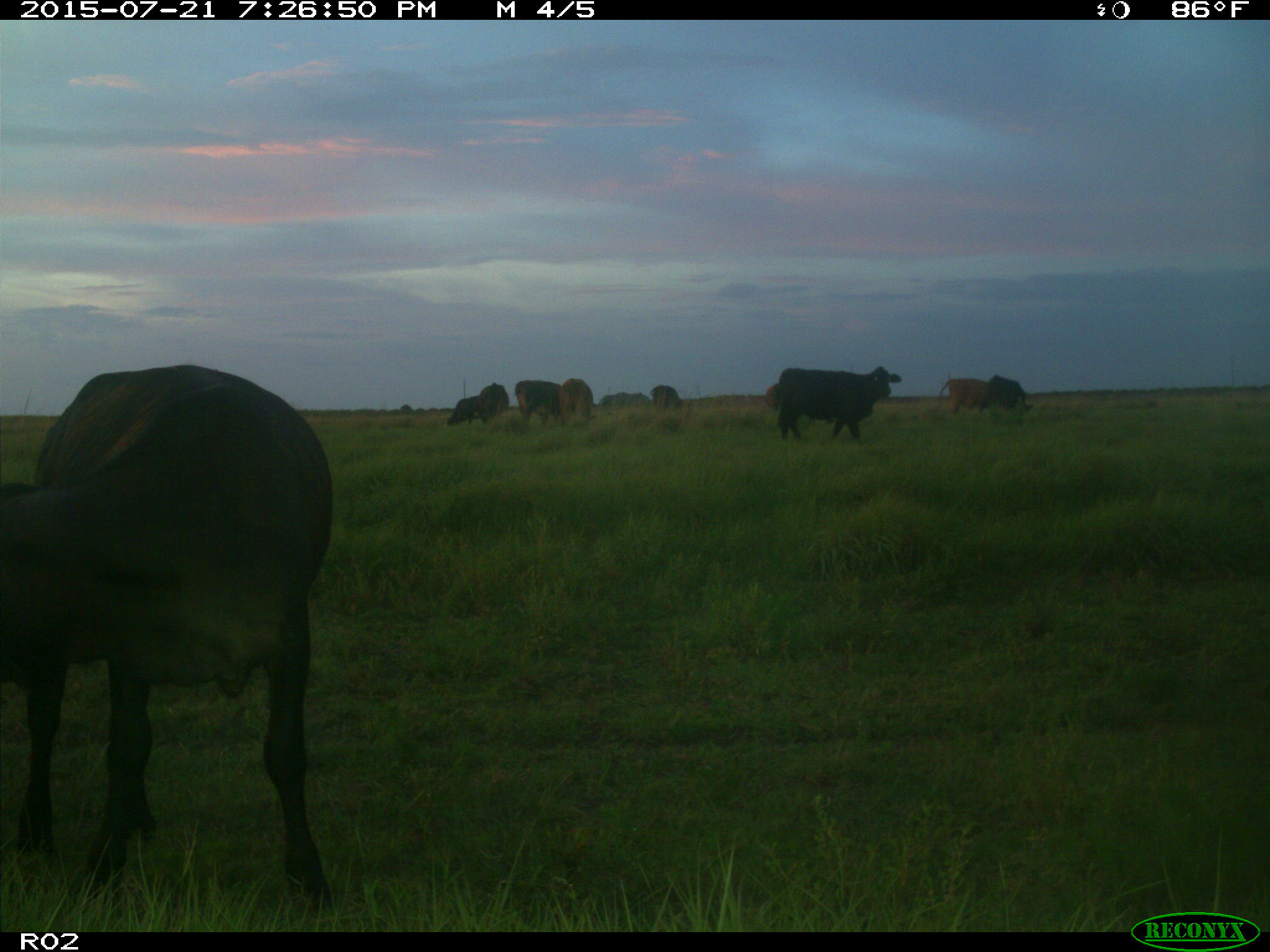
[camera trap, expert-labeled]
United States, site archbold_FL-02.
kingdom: Animalia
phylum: Chordata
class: Mammalia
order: Artiodactyla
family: Bovidae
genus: Bos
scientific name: Bos taurus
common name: domestic cow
Bos taurus (domestic cow).